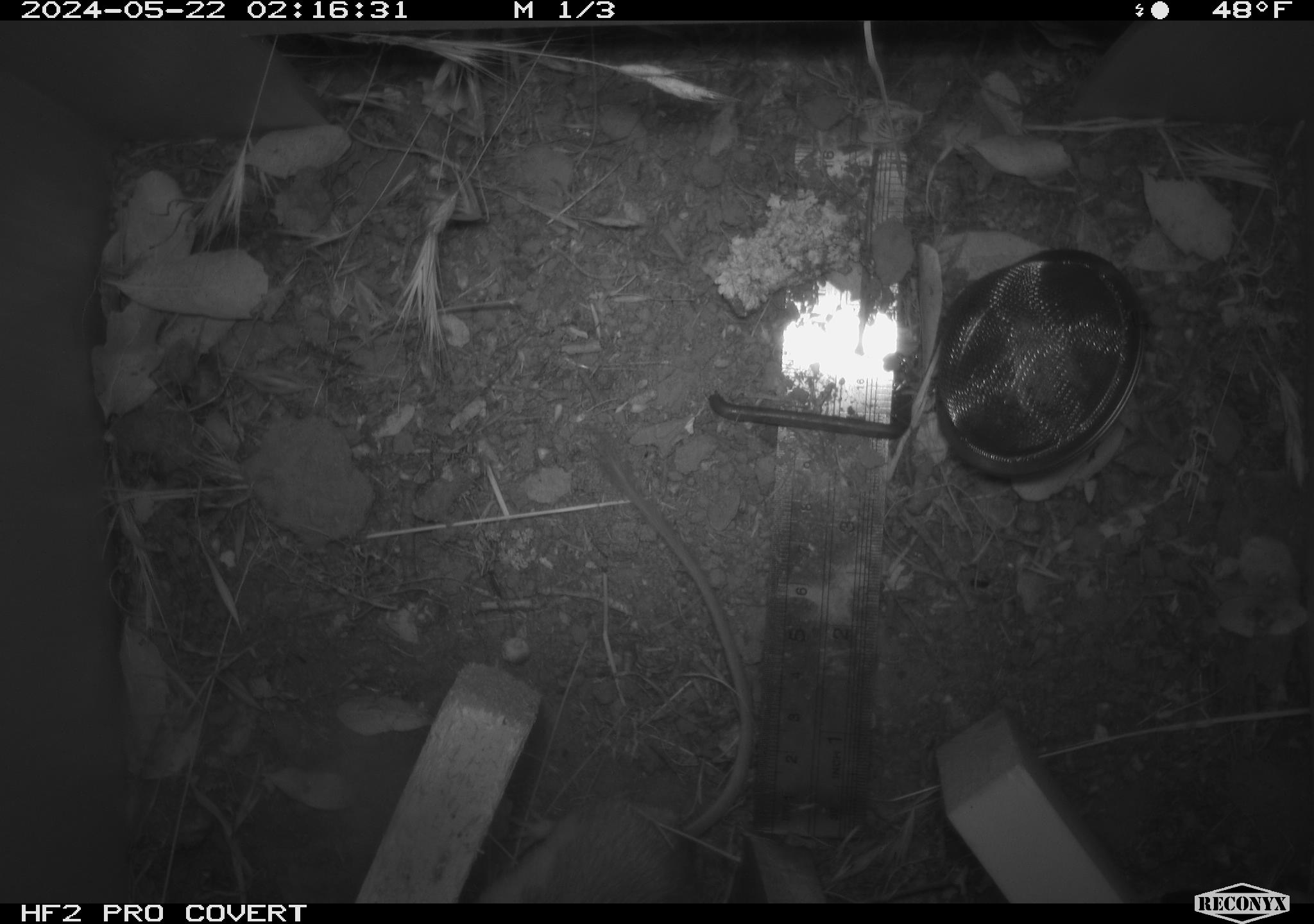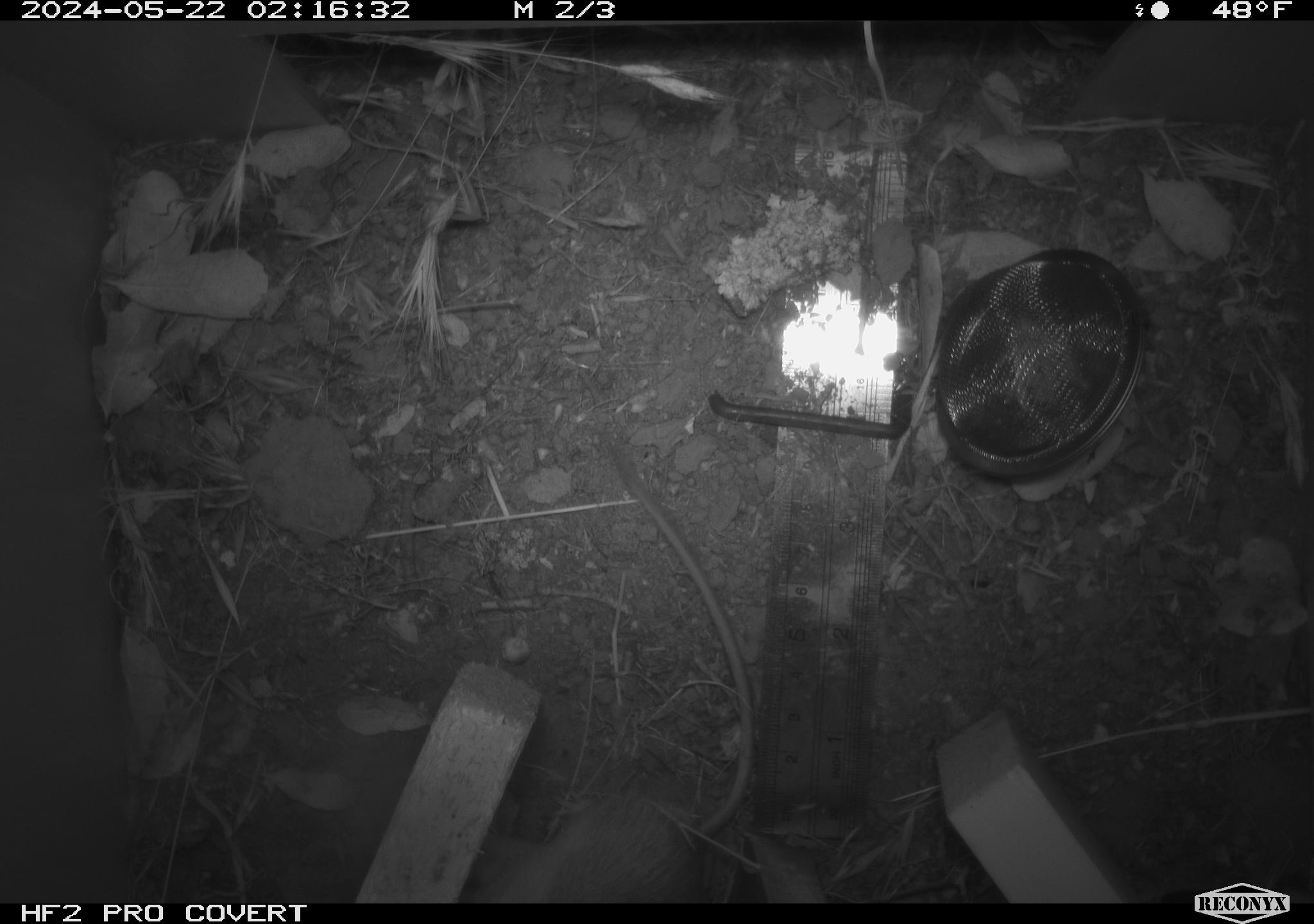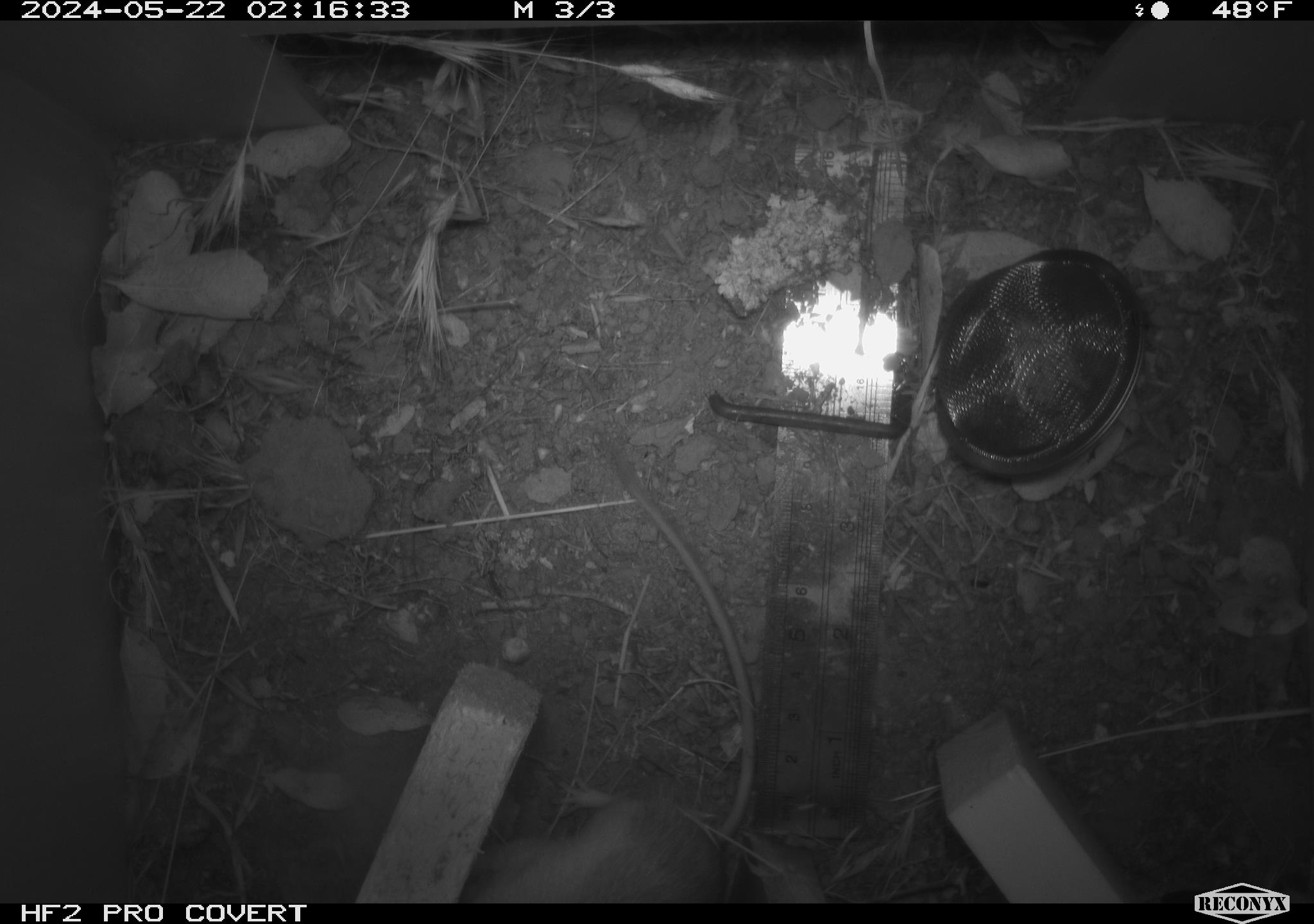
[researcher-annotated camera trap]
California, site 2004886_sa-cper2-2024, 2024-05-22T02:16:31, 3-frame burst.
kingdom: Animalia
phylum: Chordata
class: Mammalia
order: Rodentia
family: Heteromyidae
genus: Dipodomys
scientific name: Dipodomys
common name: kangaroo rats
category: dipodomys species